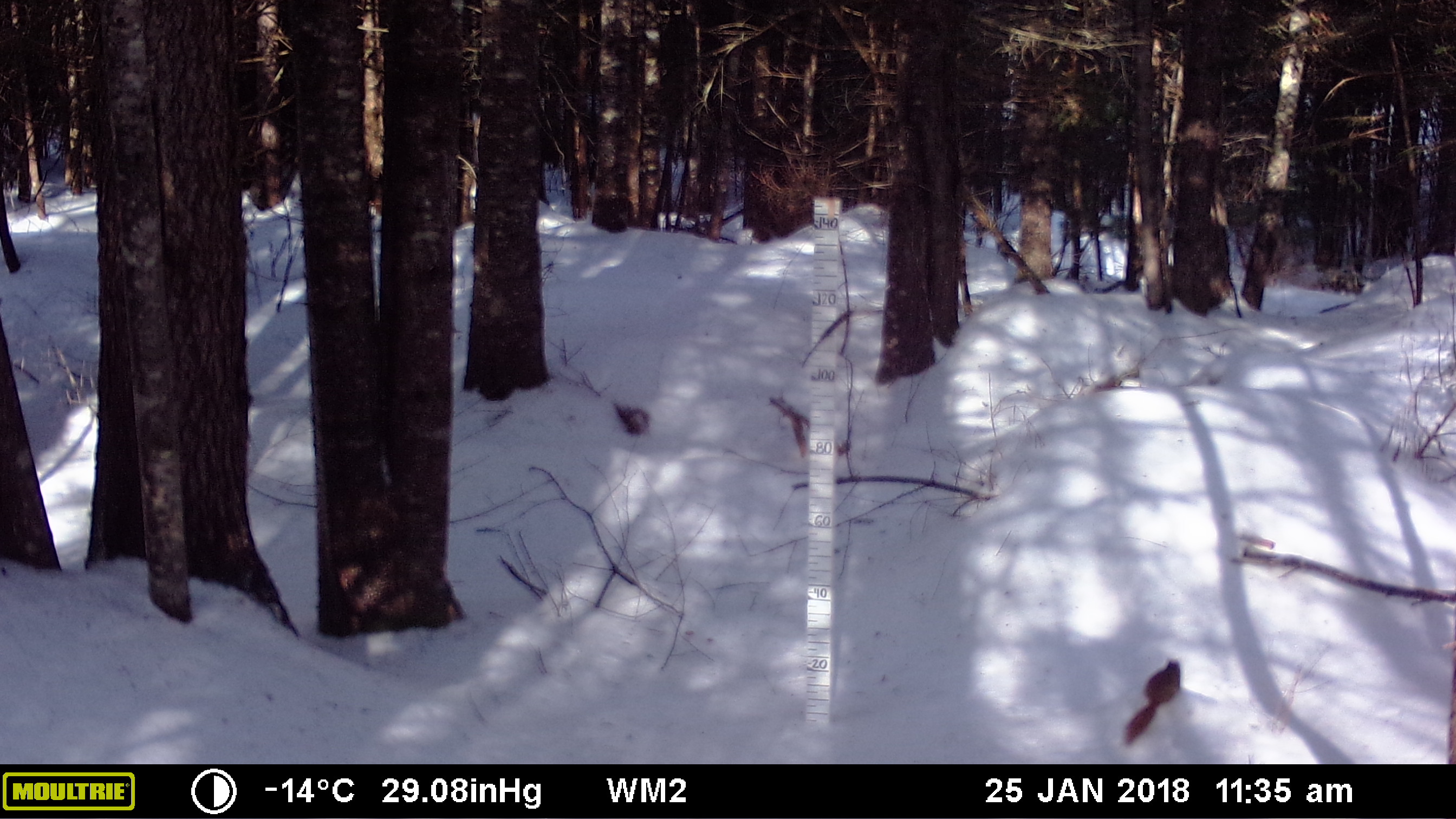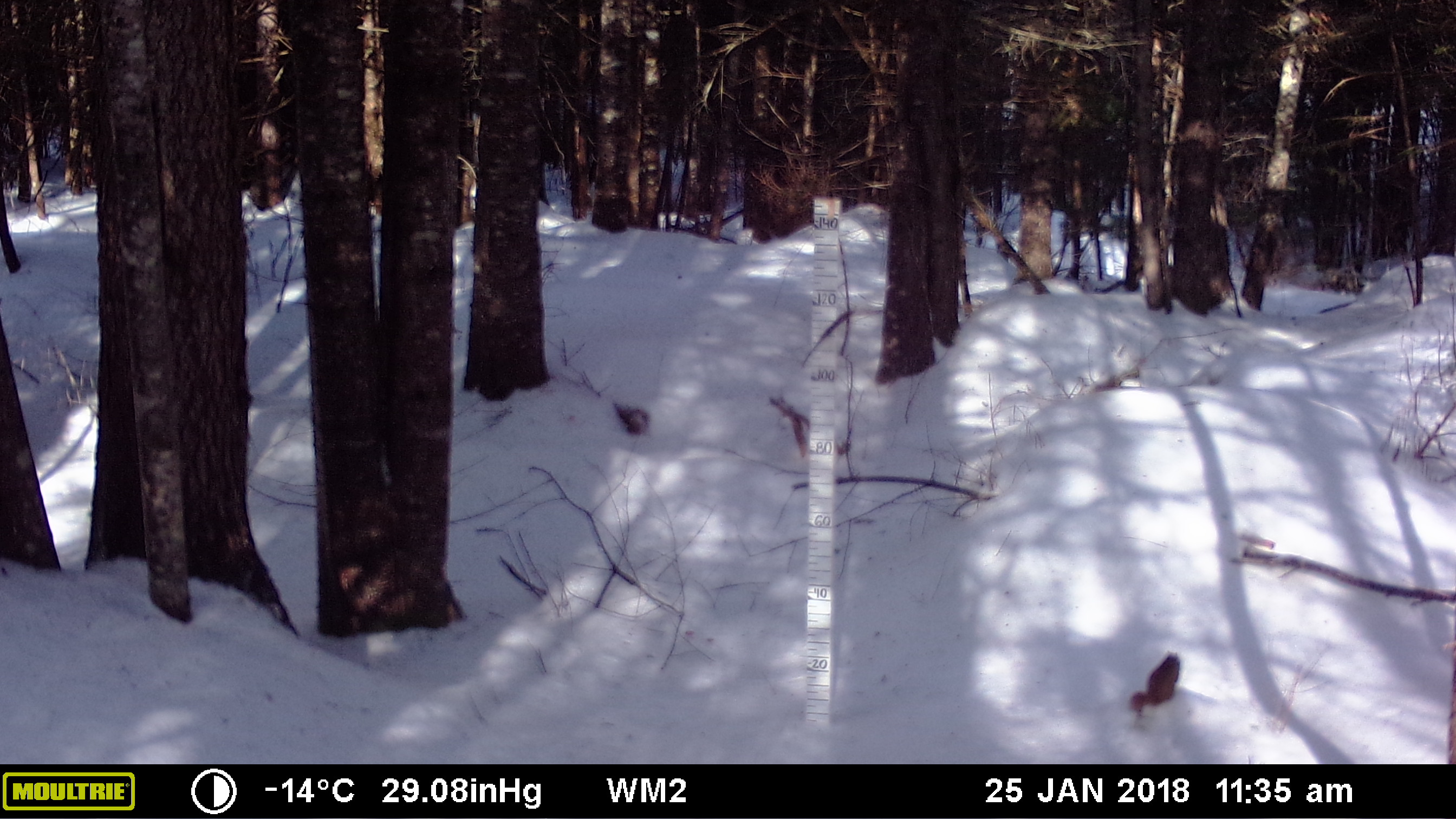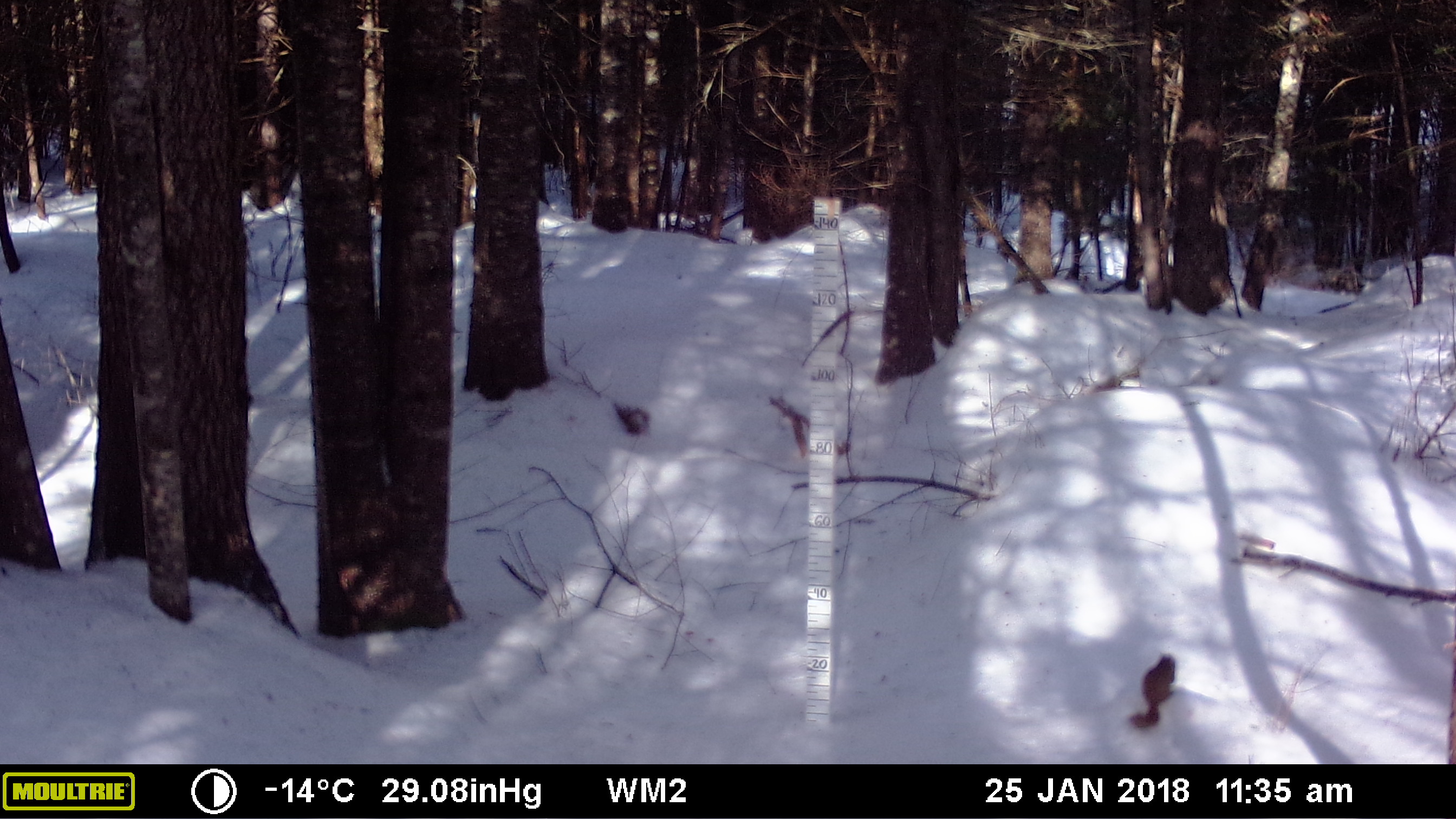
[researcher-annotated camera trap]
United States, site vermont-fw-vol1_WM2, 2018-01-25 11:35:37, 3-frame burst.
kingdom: Animalia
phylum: Chordata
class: Mammalia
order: Rodentia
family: Sciuridae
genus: Tamiasciurus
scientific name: Tamiasciurus hudsonicus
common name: red squirrel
Red squirrel (Tamiasciurus hudsonicus).